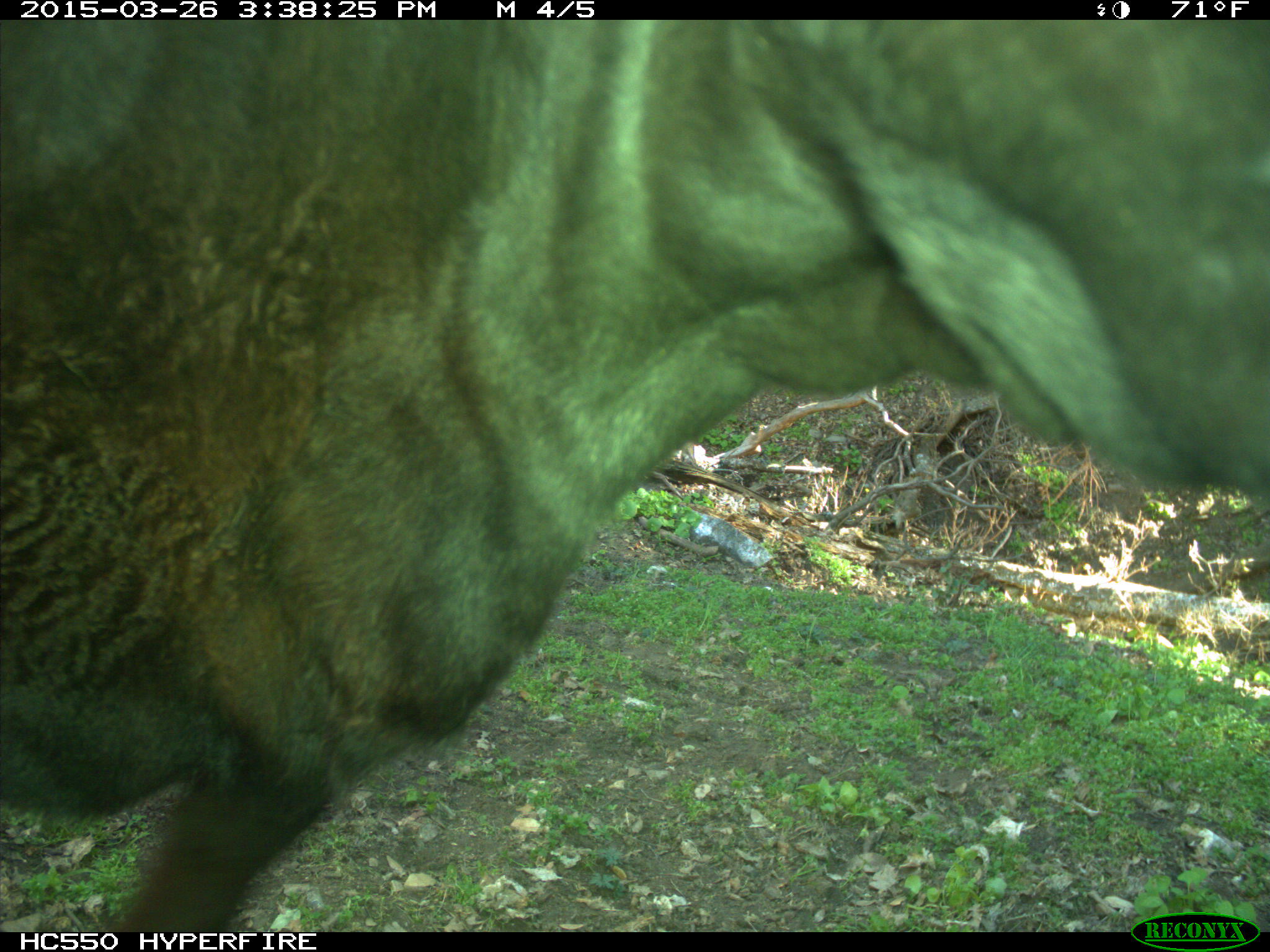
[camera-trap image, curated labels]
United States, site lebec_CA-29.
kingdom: Animalia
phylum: Chordata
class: Mammalia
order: Artiodactyla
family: Bovidae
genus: Bos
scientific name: Bos taurus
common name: domestic cow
Bos taurus (domestic cow).